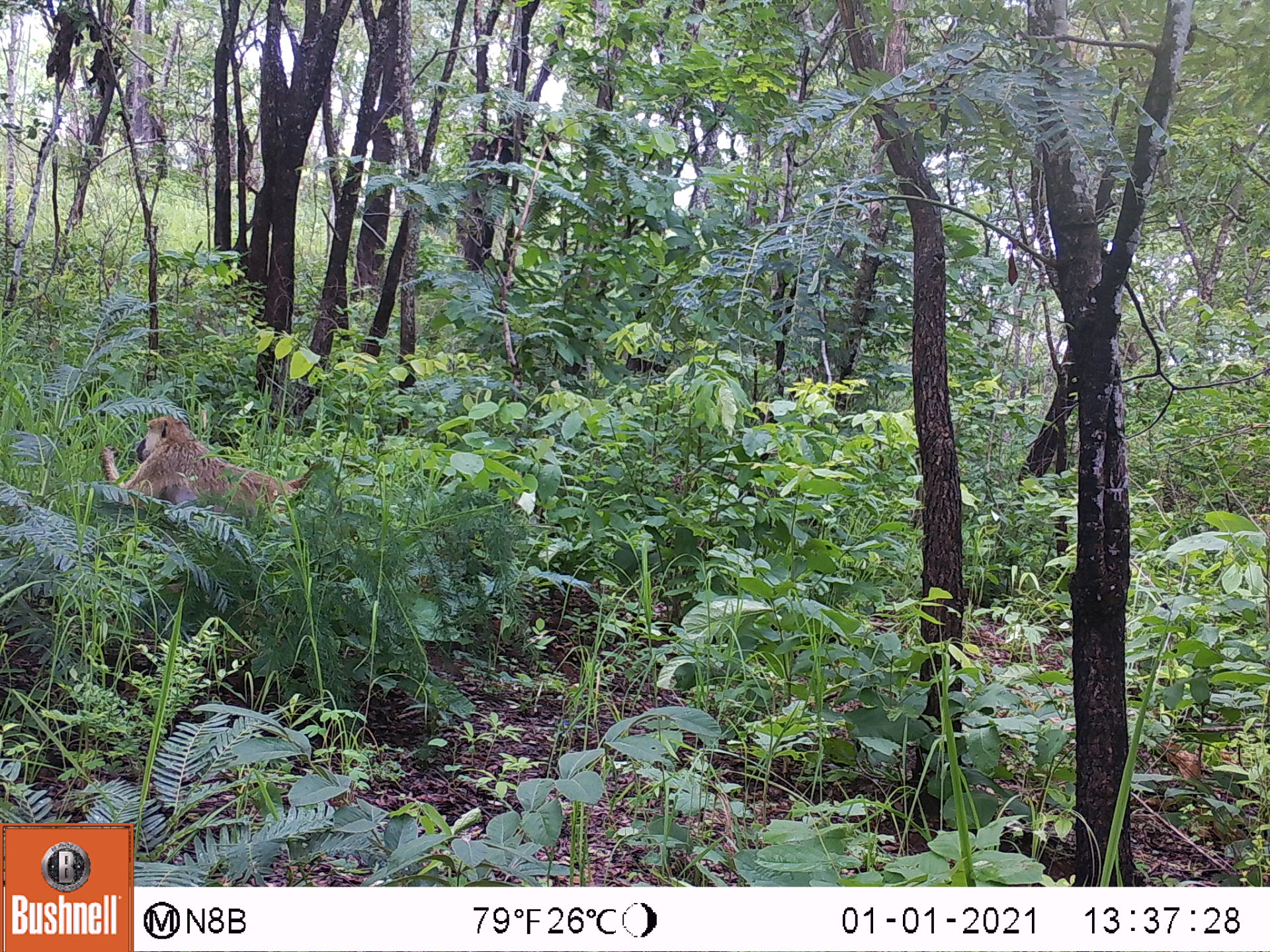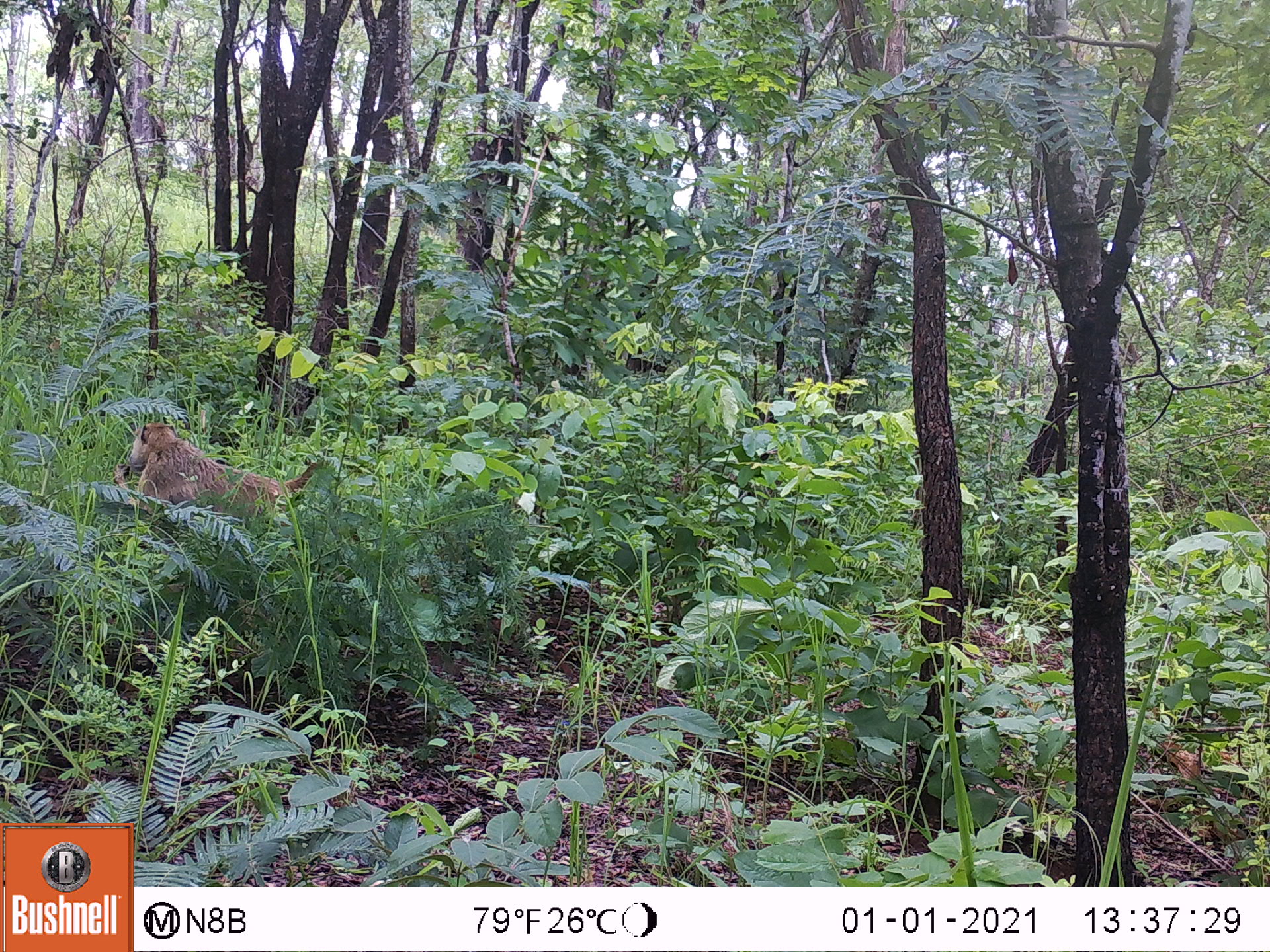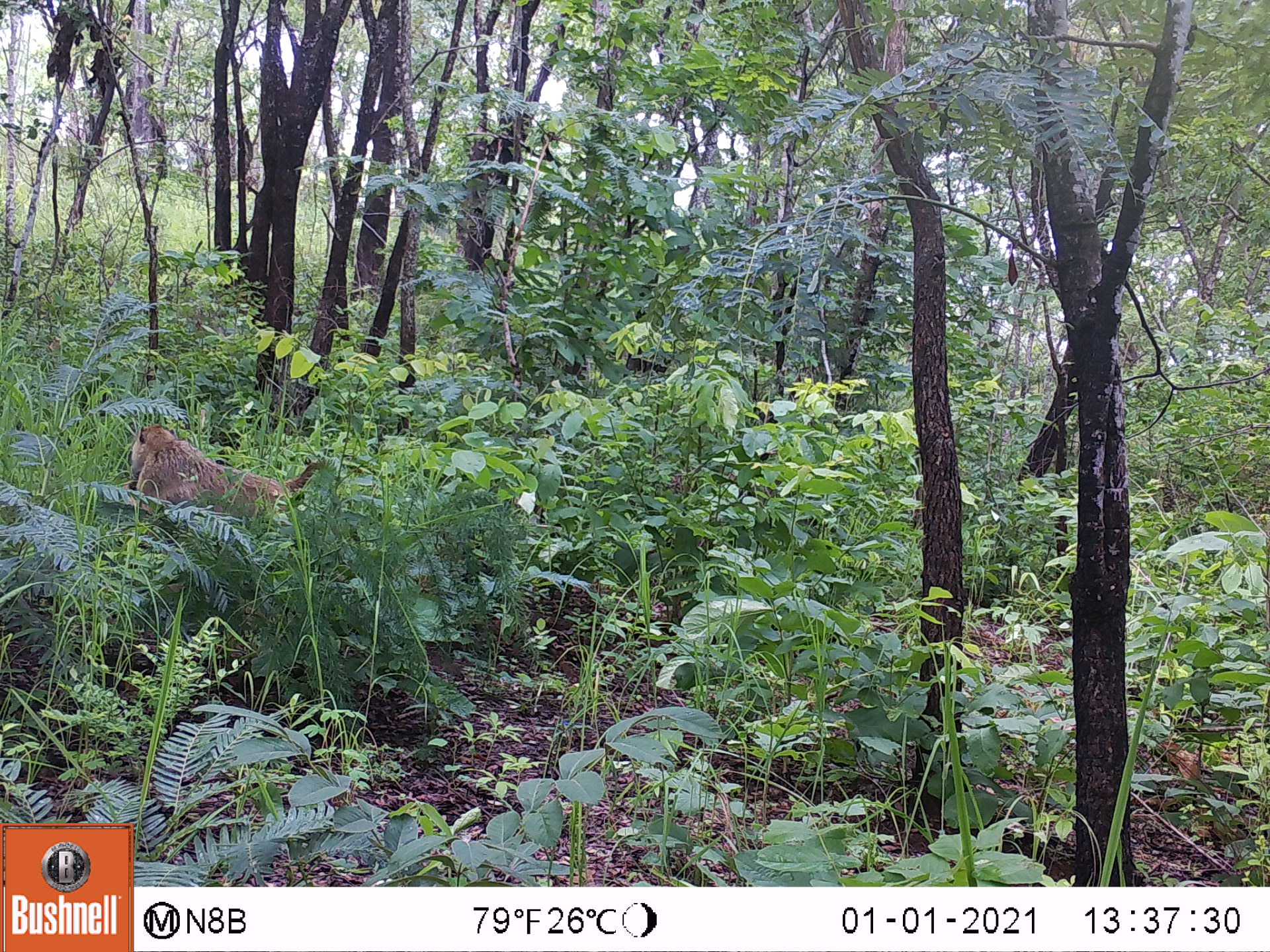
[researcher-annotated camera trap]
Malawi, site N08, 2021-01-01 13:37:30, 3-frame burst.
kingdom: Animalia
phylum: Chordata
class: Mammalia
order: Primates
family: Cercopithecidae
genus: Papio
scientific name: Papio cynocephalus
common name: yellow baboon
Yellow baboon (Papio cynocephalus), count 1.